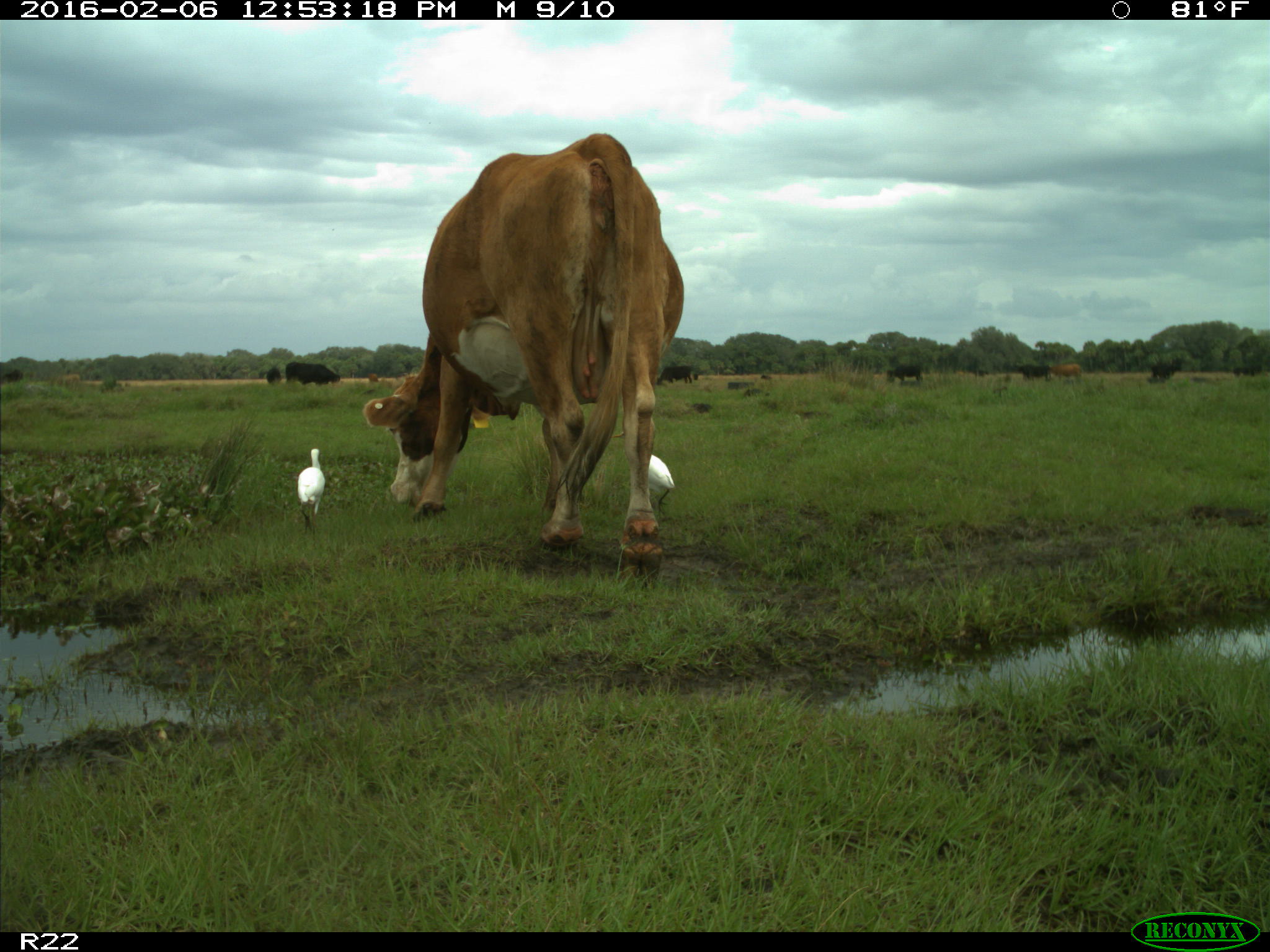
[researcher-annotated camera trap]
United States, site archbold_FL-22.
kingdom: Animalia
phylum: Chordata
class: Mammalia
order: Artiodactyla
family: Bovidae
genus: Bos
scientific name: Bos taurus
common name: domestic cow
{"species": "Bos taurus (domestic cow)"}